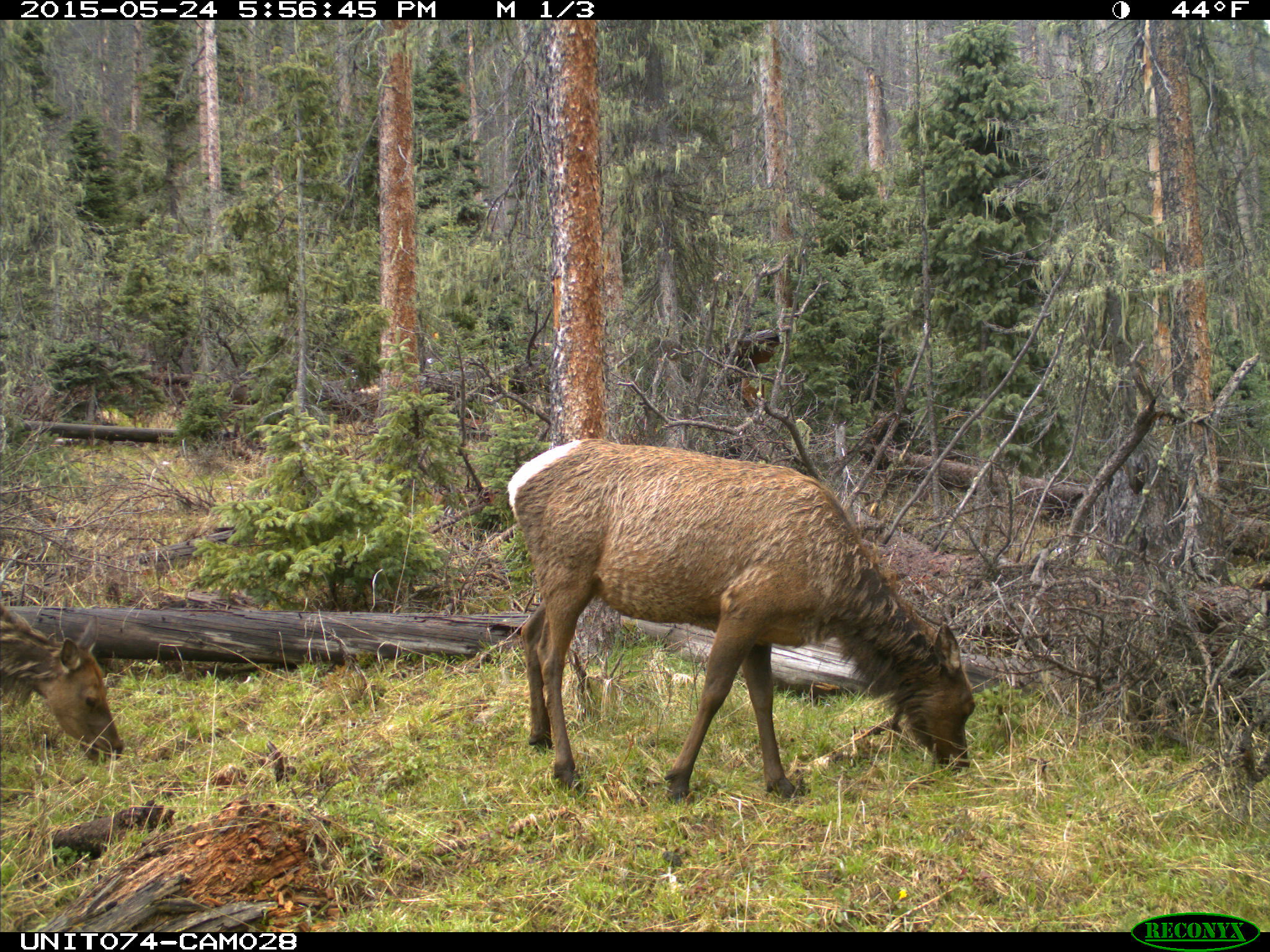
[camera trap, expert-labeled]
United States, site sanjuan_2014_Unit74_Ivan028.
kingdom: Animalia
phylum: Chordata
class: Mammalia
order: Artiodactyla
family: Cervidae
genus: Cervus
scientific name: Cervus elaphus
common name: red deer